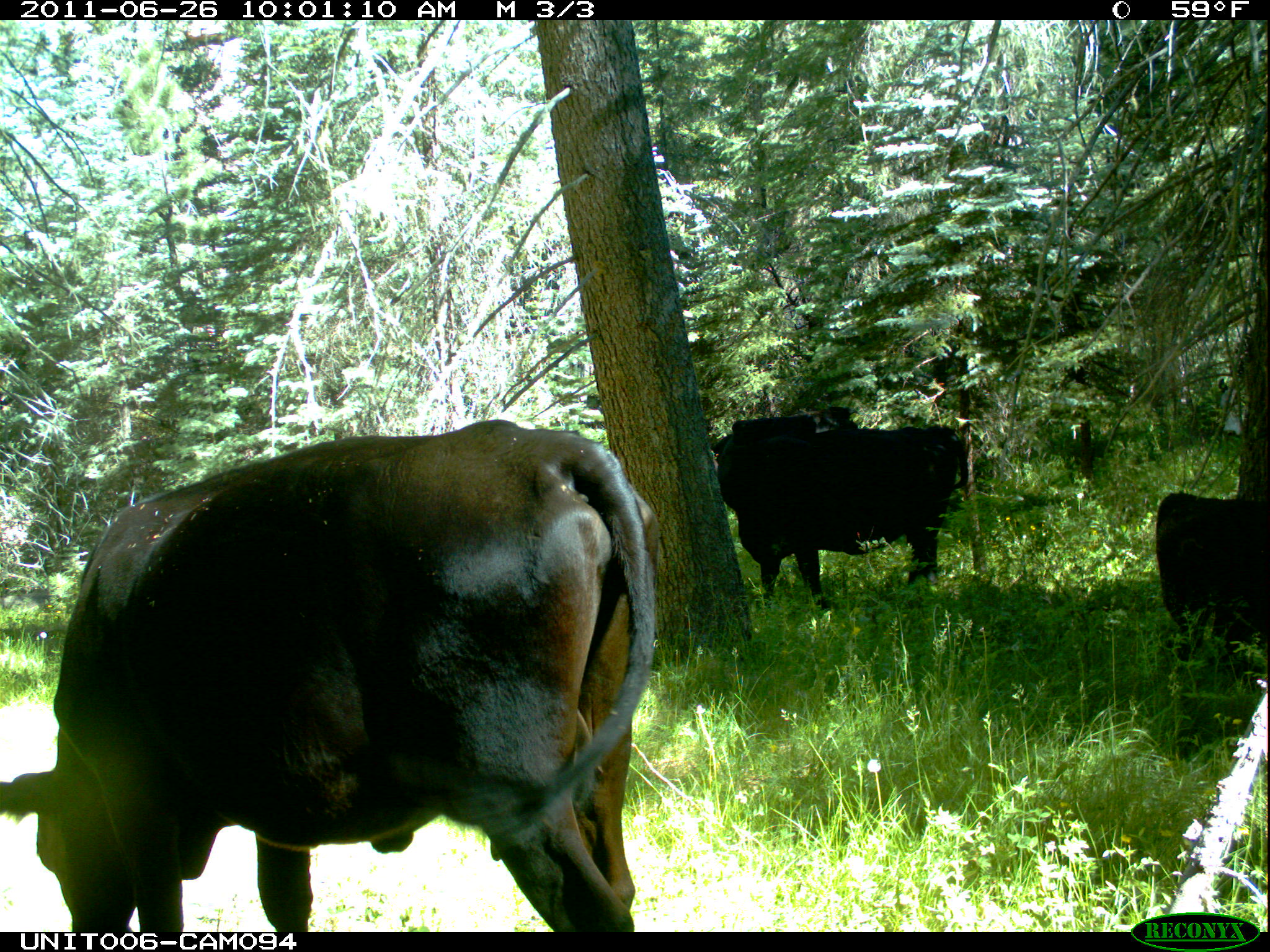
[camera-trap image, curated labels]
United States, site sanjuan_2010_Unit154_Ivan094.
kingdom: Animalia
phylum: Chordata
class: Mammalia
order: Artiodactyla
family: Bovidae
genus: Bos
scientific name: Bos taurus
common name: domestic cow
Bos taurus (domestic cow).